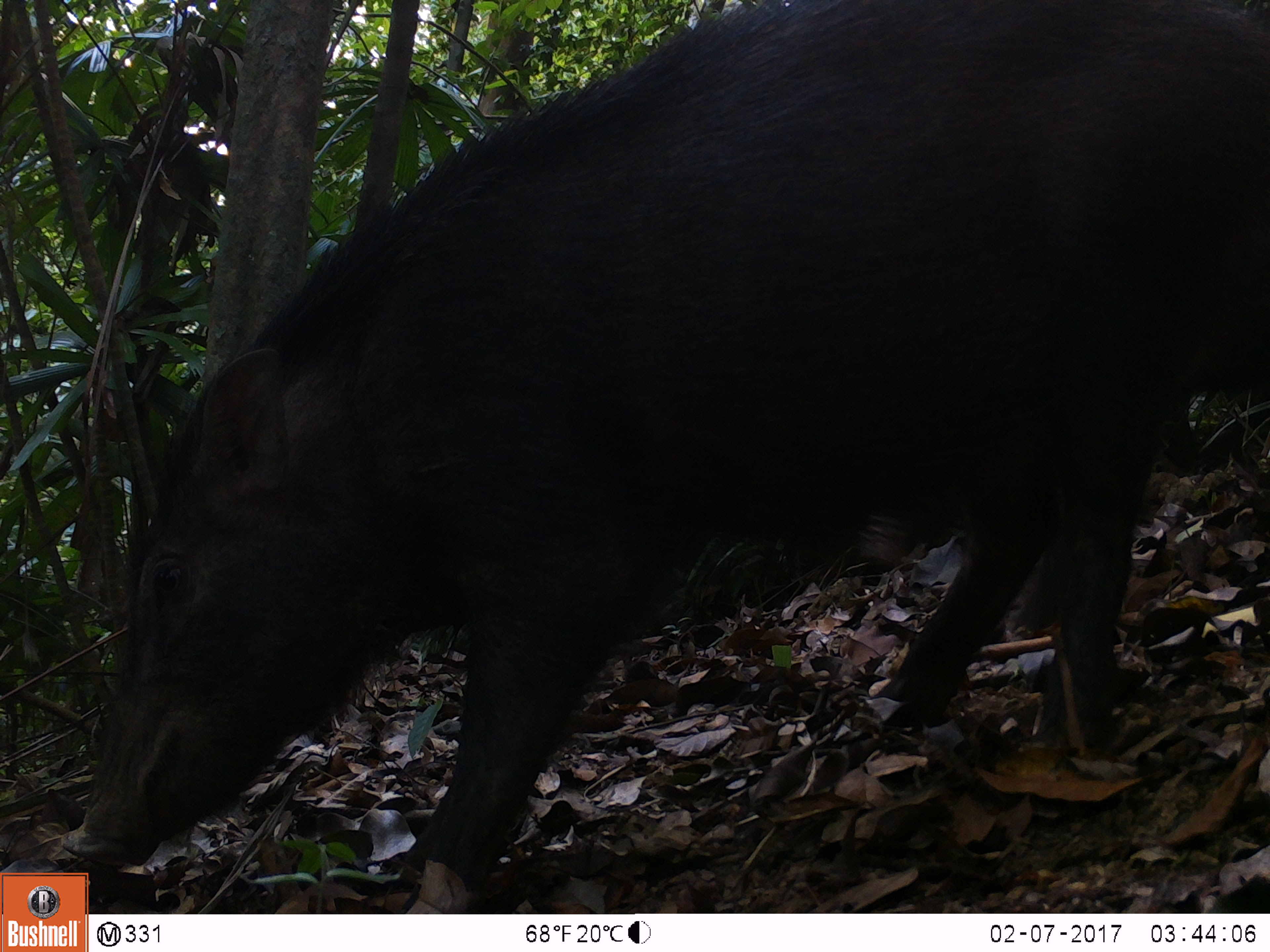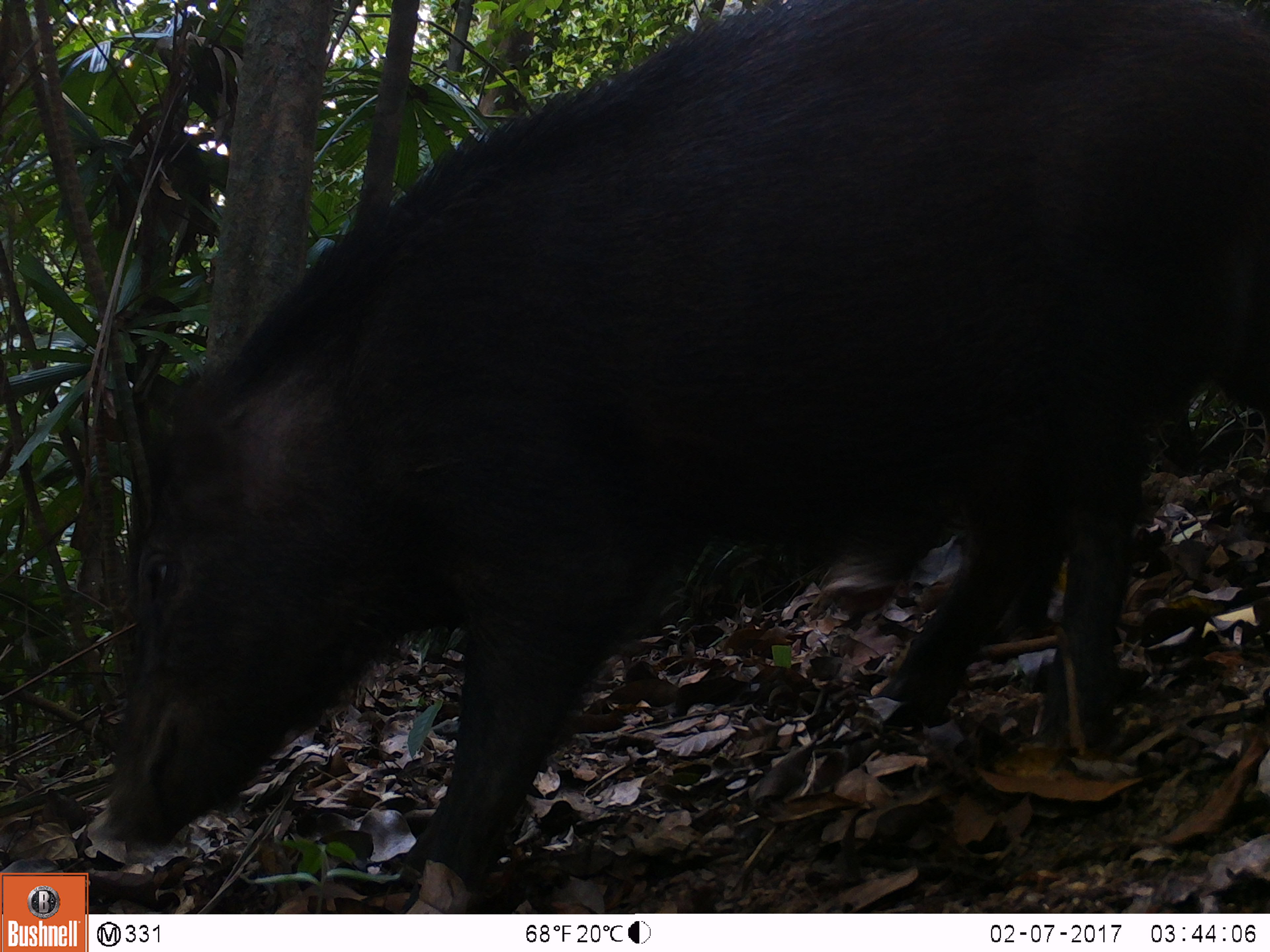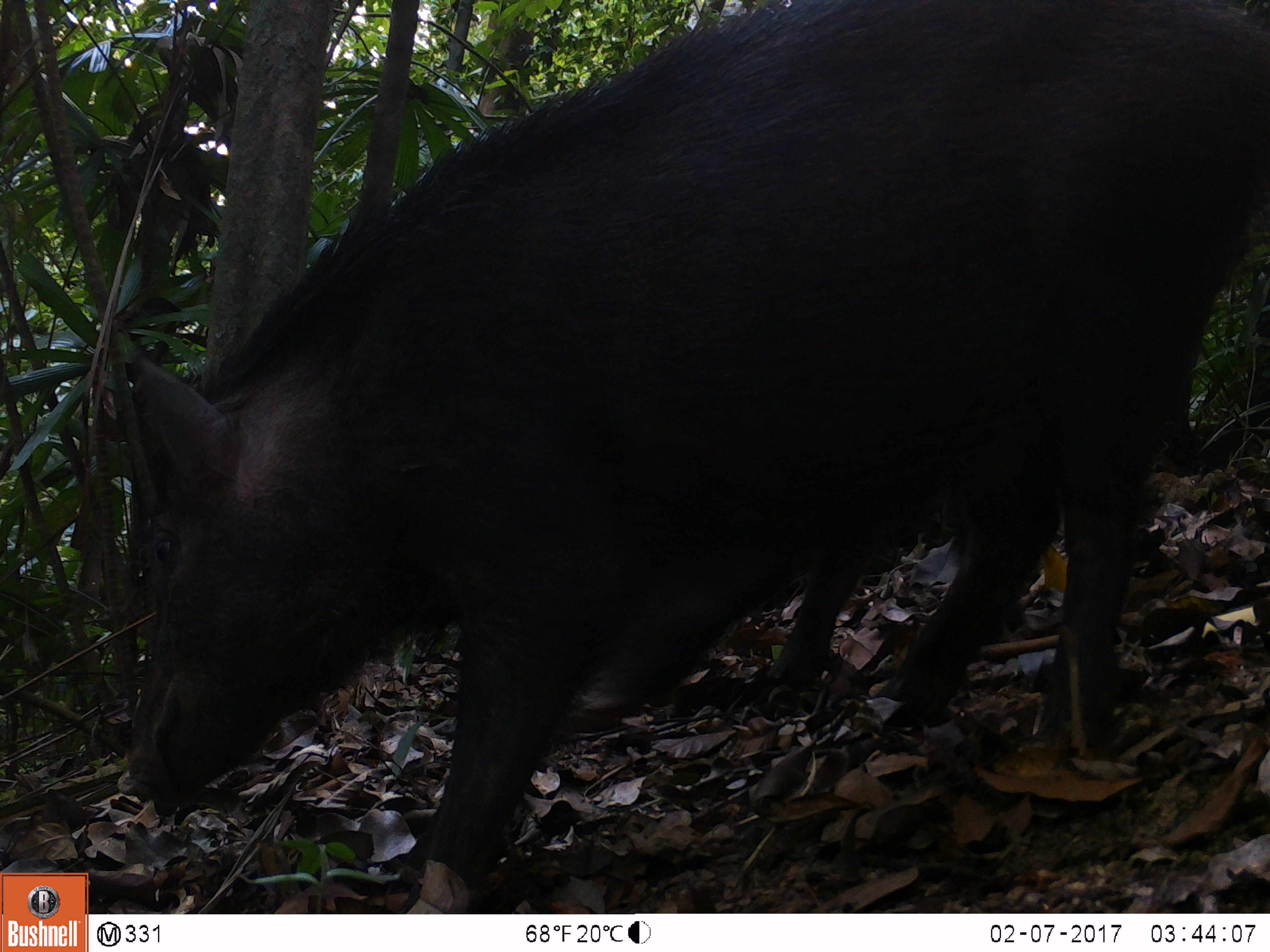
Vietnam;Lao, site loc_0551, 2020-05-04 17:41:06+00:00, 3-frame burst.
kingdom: Animalia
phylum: Chordata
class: Mammalia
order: Artiodactyla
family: Suidae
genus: Sus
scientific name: Sus scrofa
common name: eurasian wild pig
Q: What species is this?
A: Eurasian wild pig (Sus scrofa).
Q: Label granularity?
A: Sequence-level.